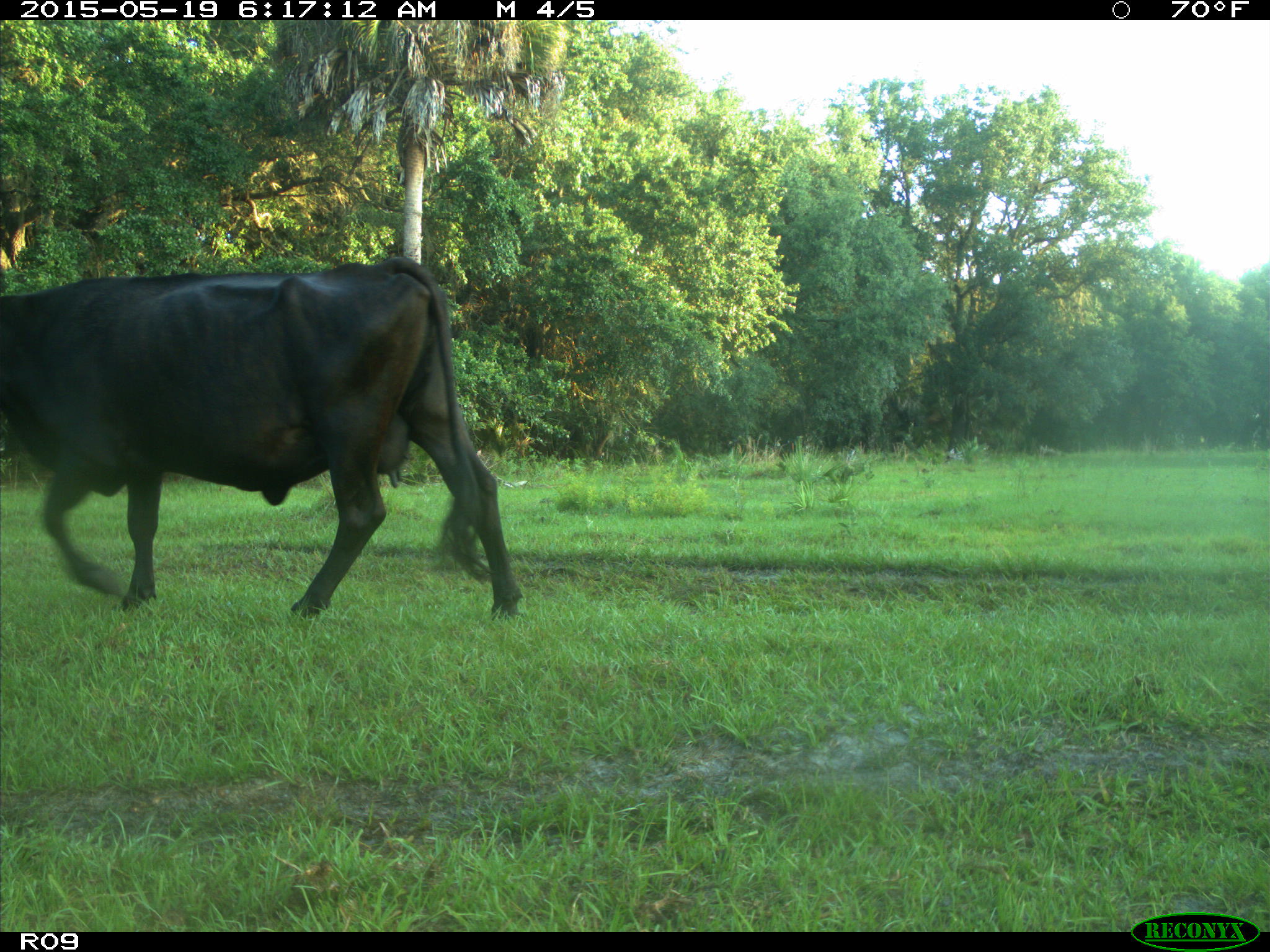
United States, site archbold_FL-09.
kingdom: Animalia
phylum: Chordata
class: Mammalia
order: Artiodactyla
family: Bovidae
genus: Bos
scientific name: Bos taurus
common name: domestic cow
Bos taurus (domestic cow).